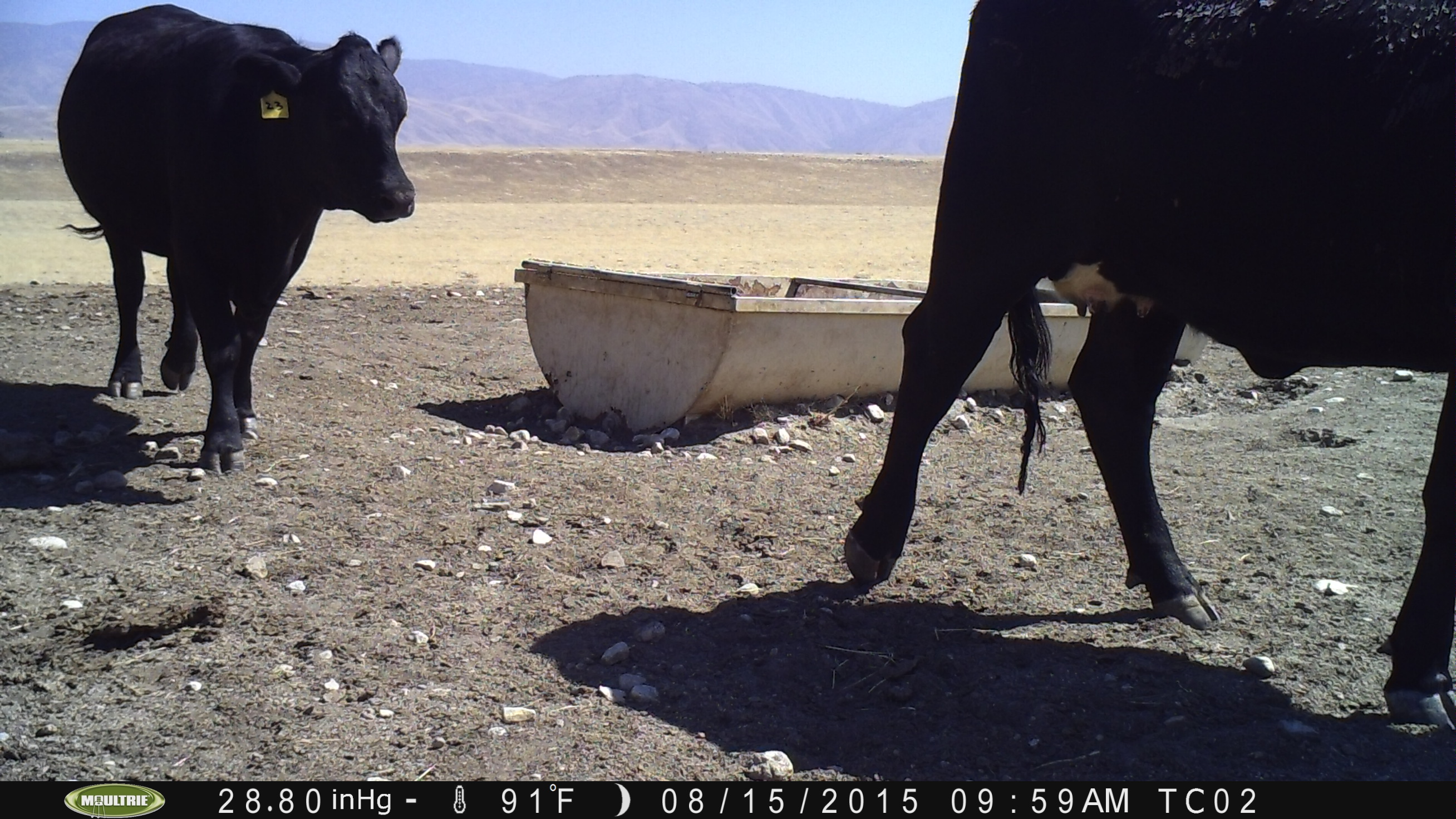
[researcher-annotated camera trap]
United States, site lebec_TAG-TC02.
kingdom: Animalia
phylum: Chordata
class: Mammalia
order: Artiodactyla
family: Bovidae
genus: Bos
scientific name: Bos taurus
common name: domestic cow